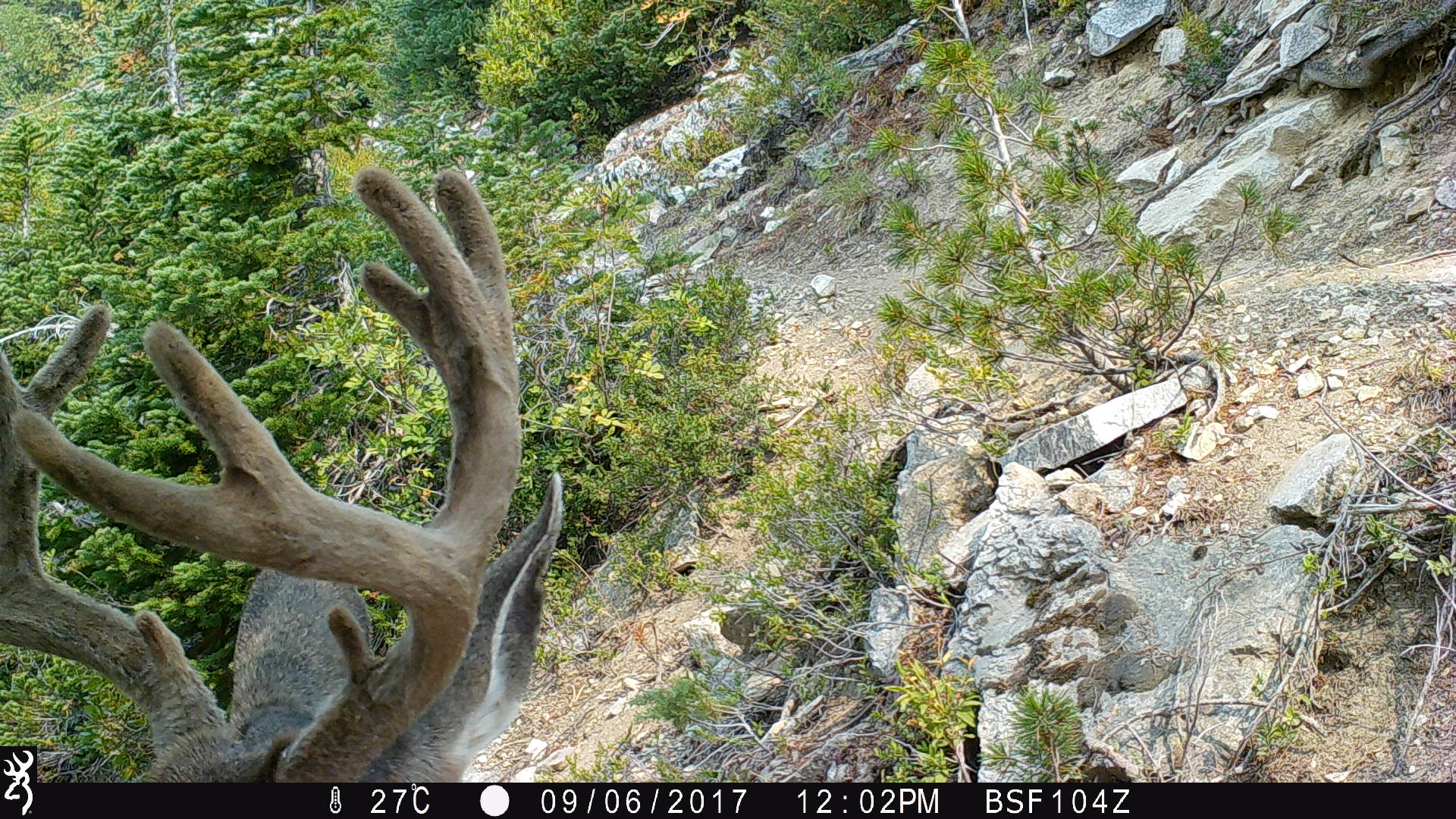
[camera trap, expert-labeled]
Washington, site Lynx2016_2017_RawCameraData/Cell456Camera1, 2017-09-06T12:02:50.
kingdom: Animalia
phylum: Chordata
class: Mammalia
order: Artiodactyla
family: Cervidae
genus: Odocoileus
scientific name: Odocoileus hemionus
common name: mule deer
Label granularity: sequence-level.